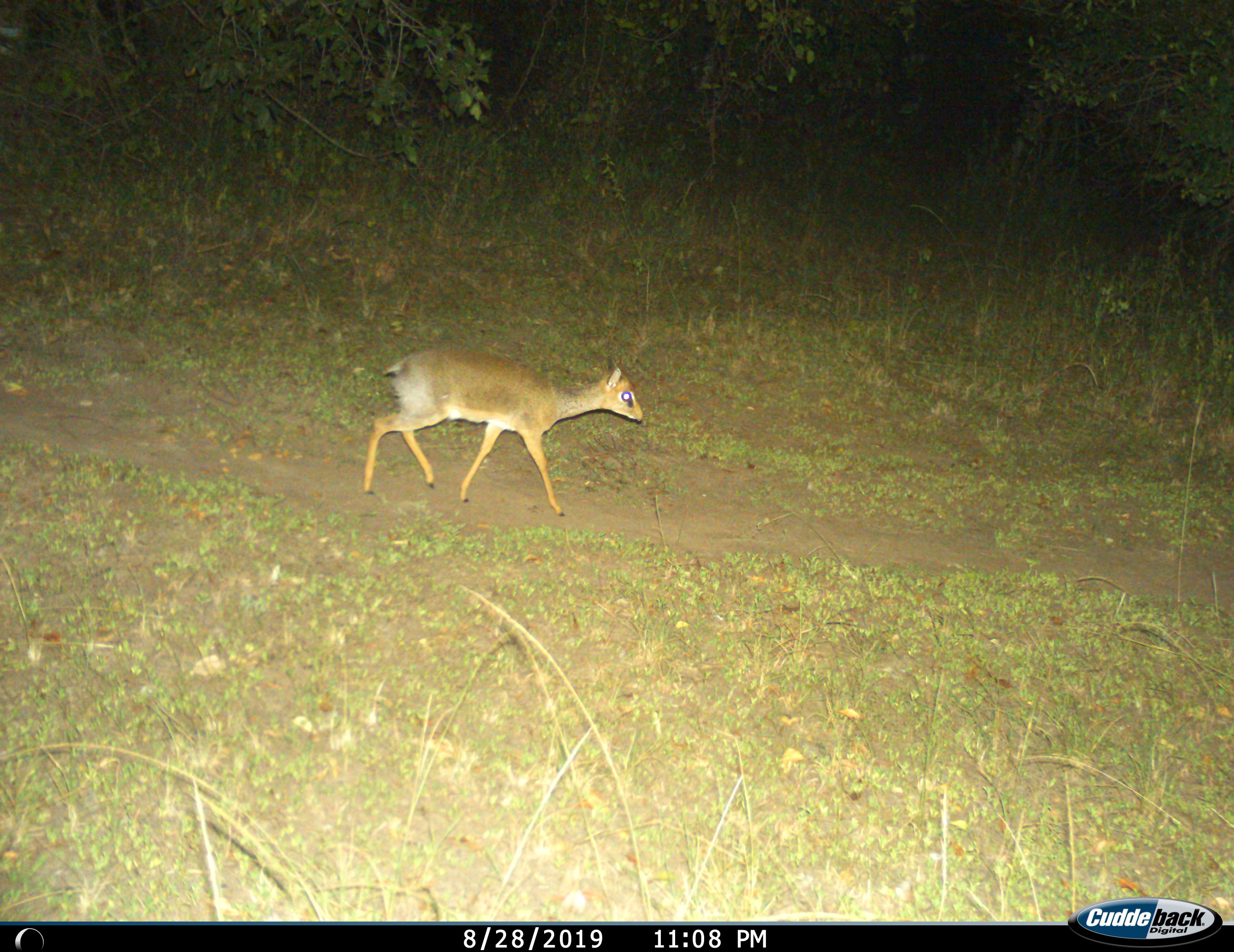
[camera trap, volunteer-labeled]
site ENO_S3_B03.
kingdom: Animalia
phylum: Chordata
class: Mammalia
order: Artiodactyla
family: Bovidae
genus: Madoqua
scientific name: Madoqua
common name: dik-dik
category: dikdik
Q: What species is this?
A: Dikdik (dik-dik) (Madoqua).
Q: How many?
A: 1.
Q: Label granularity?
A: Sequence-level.